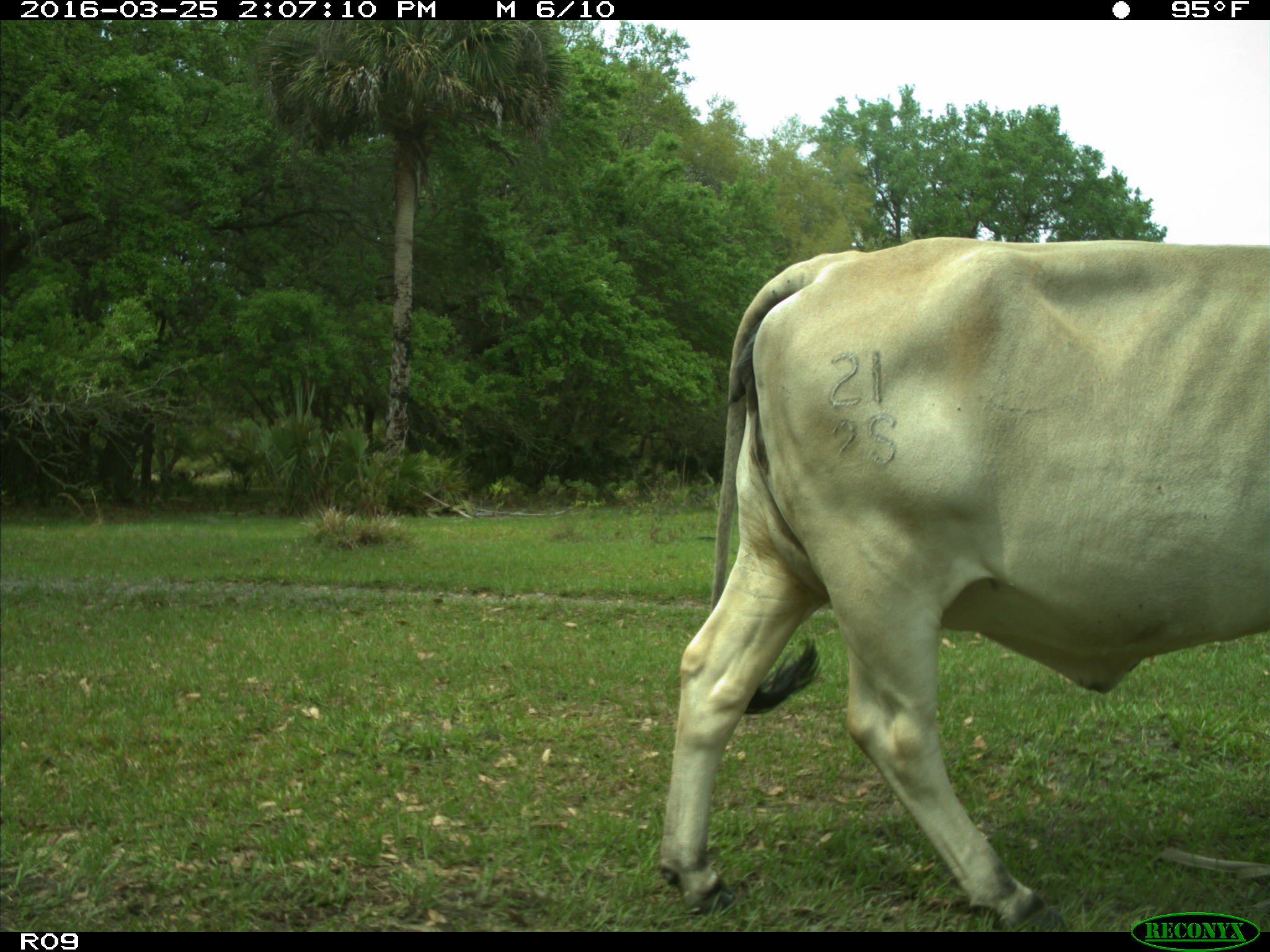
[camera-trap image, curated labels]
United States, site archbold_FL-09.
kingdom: Animalia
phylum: Chordata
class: Mammalia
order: Artiodactyla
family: Bovidae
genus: Bos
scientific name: Bos taurus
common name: domestic cow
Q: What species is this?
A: Bos taurus (domestic cow).